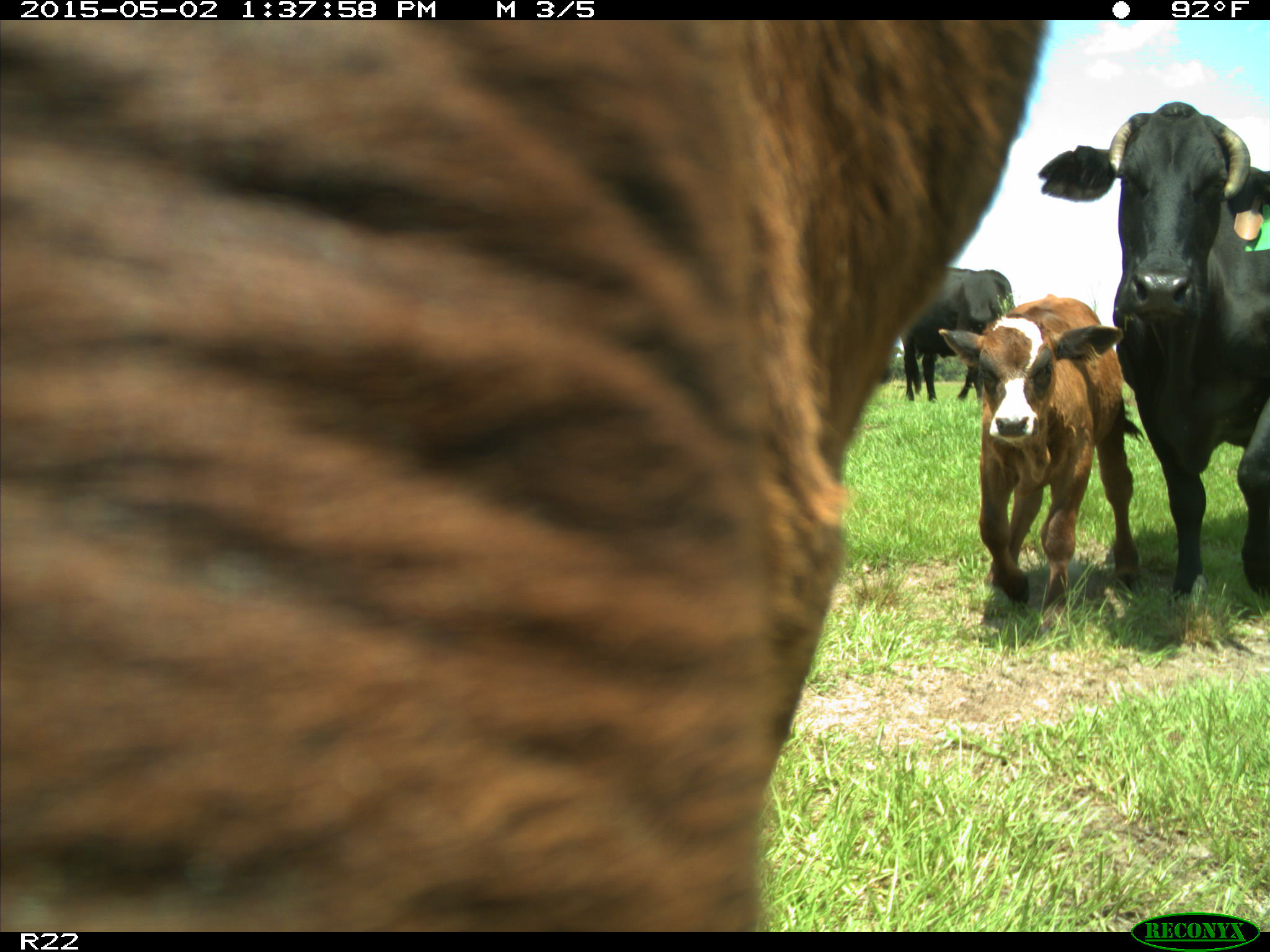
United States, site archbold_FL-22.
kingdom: Animalia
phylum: Chordata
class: Mammalia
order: Artiodactyla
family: Bovidae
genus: Bos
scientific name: Bos taurus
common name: domestic cow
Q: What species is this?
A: Bos taurus (domestic cow).